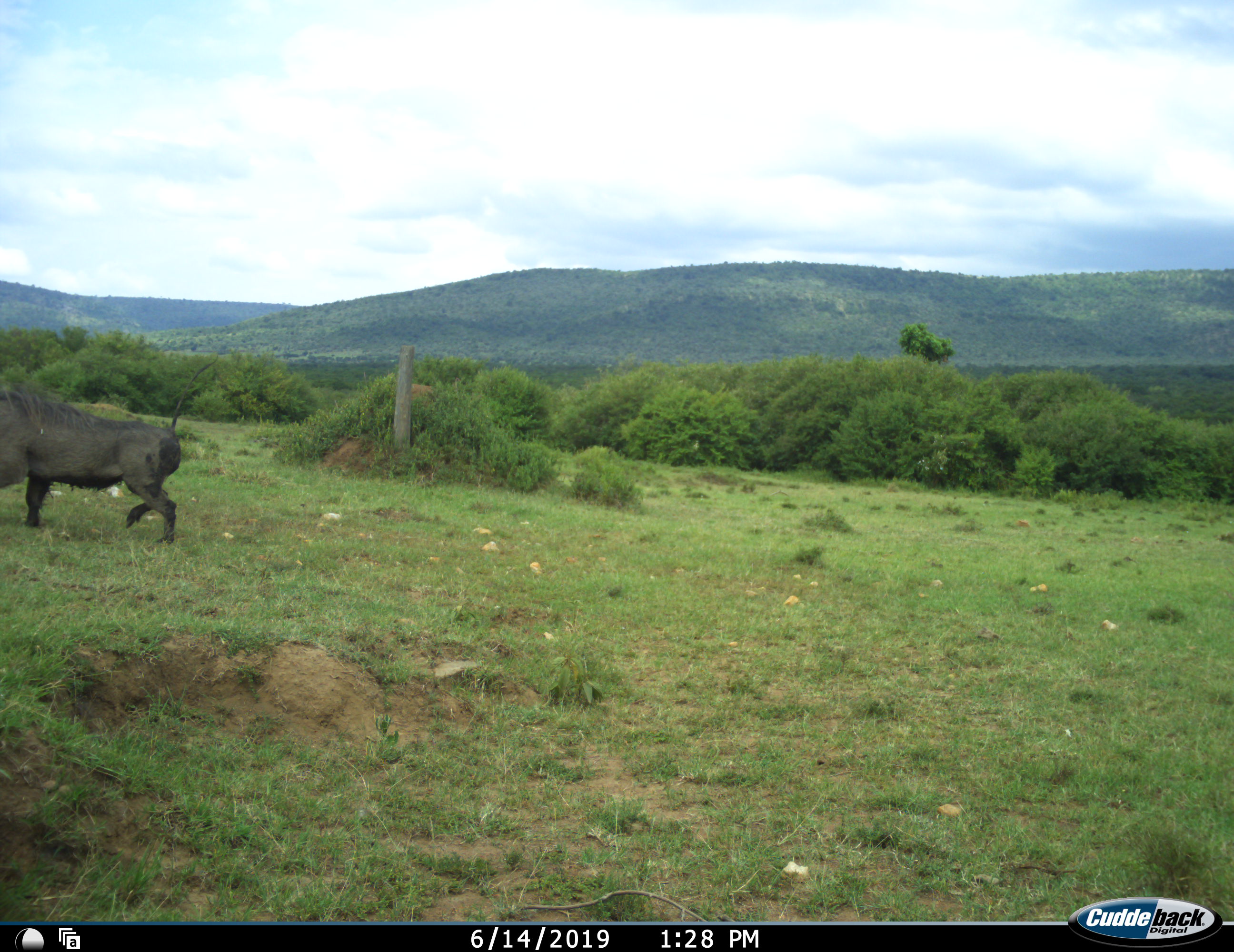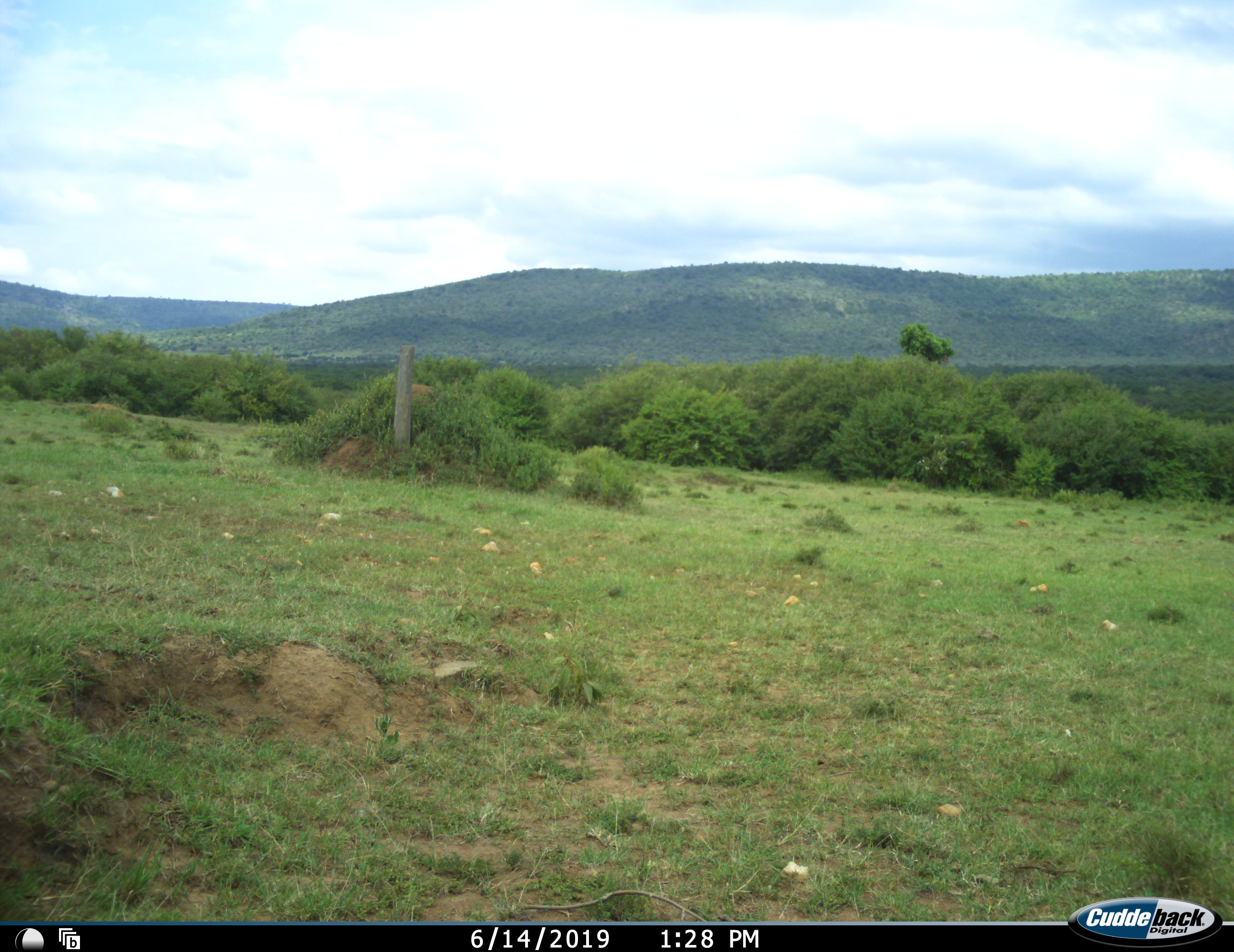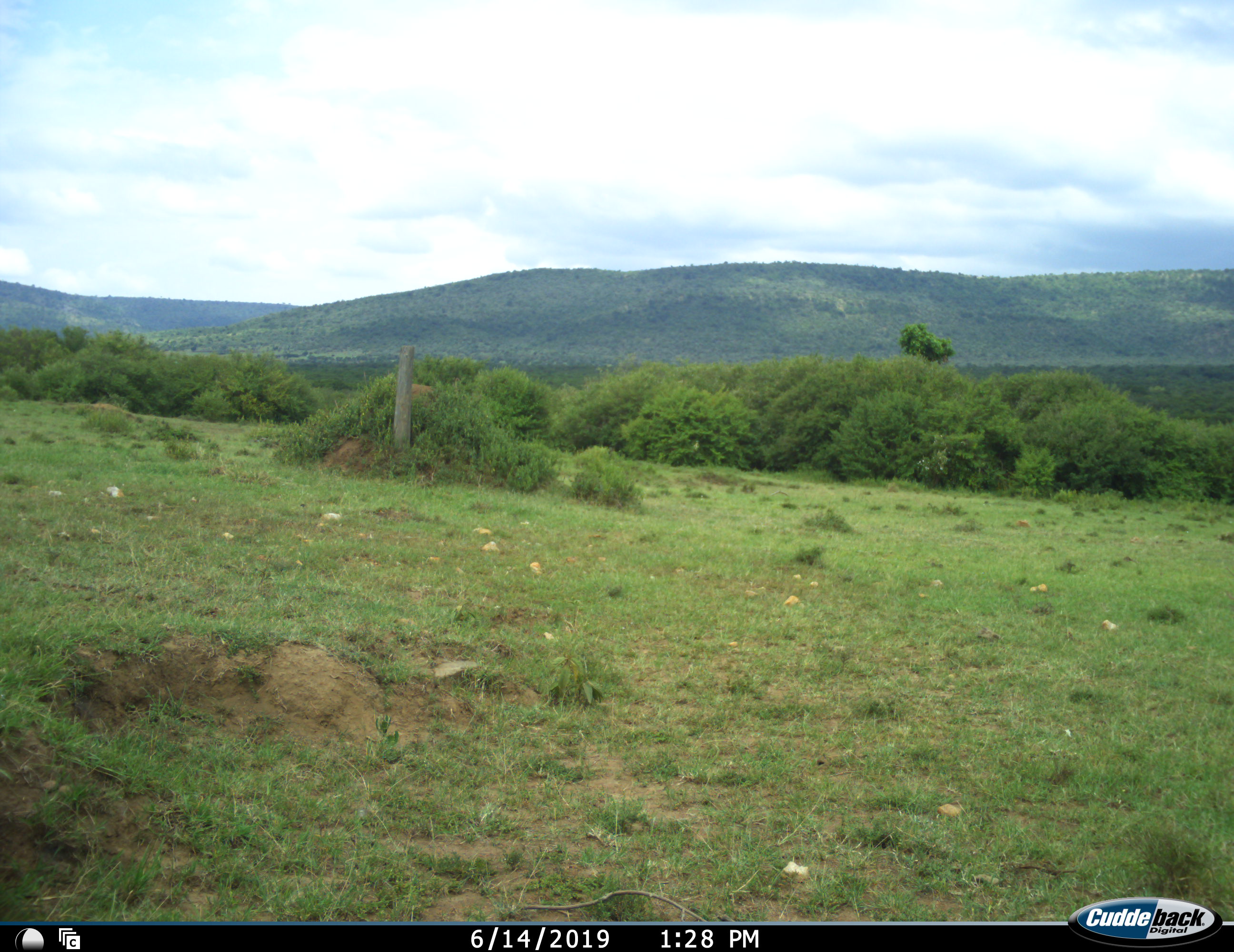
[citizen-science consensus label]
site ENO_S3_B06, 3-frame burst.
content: unidentified animal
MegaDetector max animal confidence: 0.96